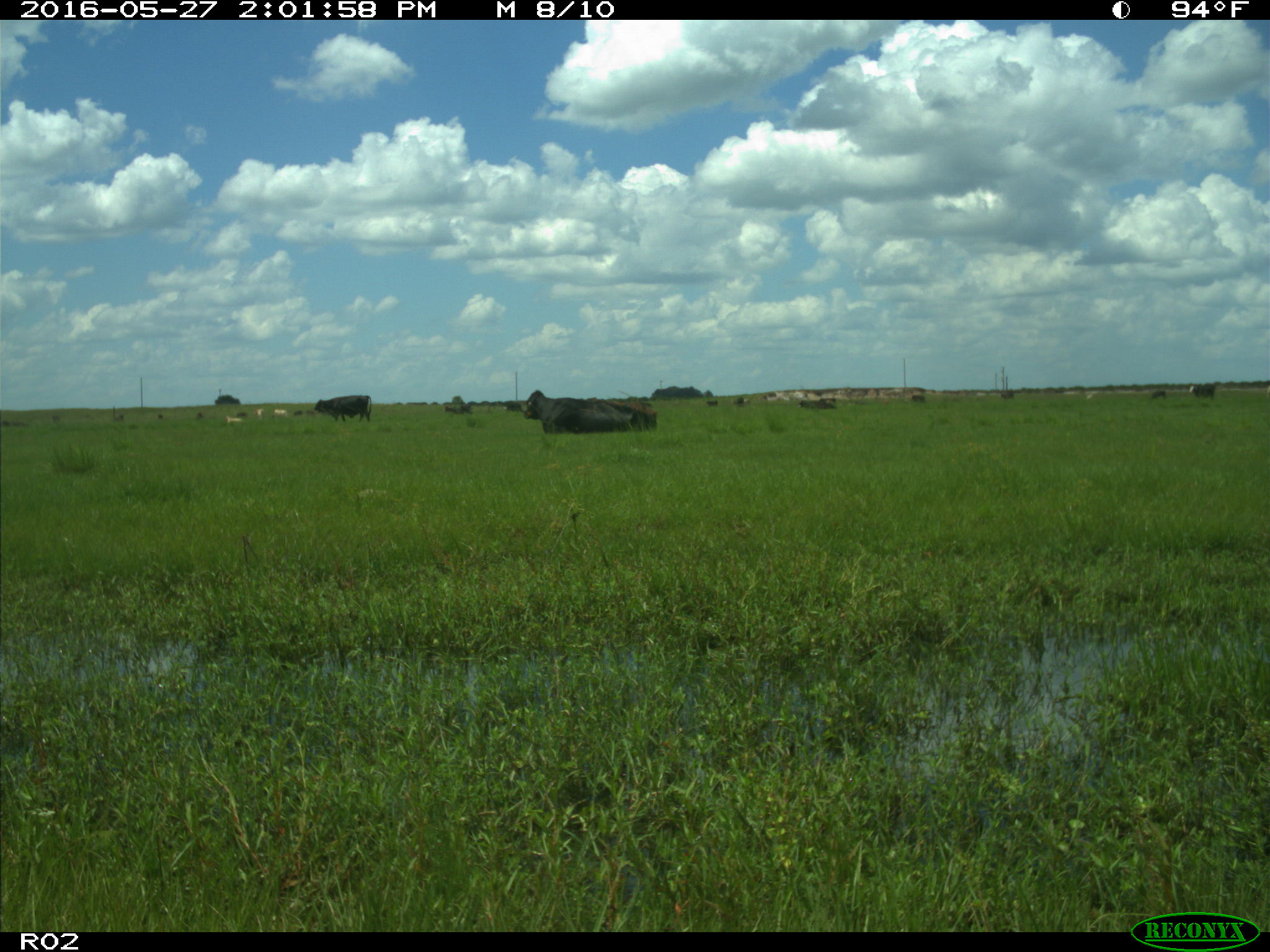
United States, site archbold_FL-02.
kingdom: Animalia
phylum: Chordata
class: Mammalia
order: Artiodactyla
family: Bovidae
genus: Bos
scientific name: Bos taurus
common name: domestic cow